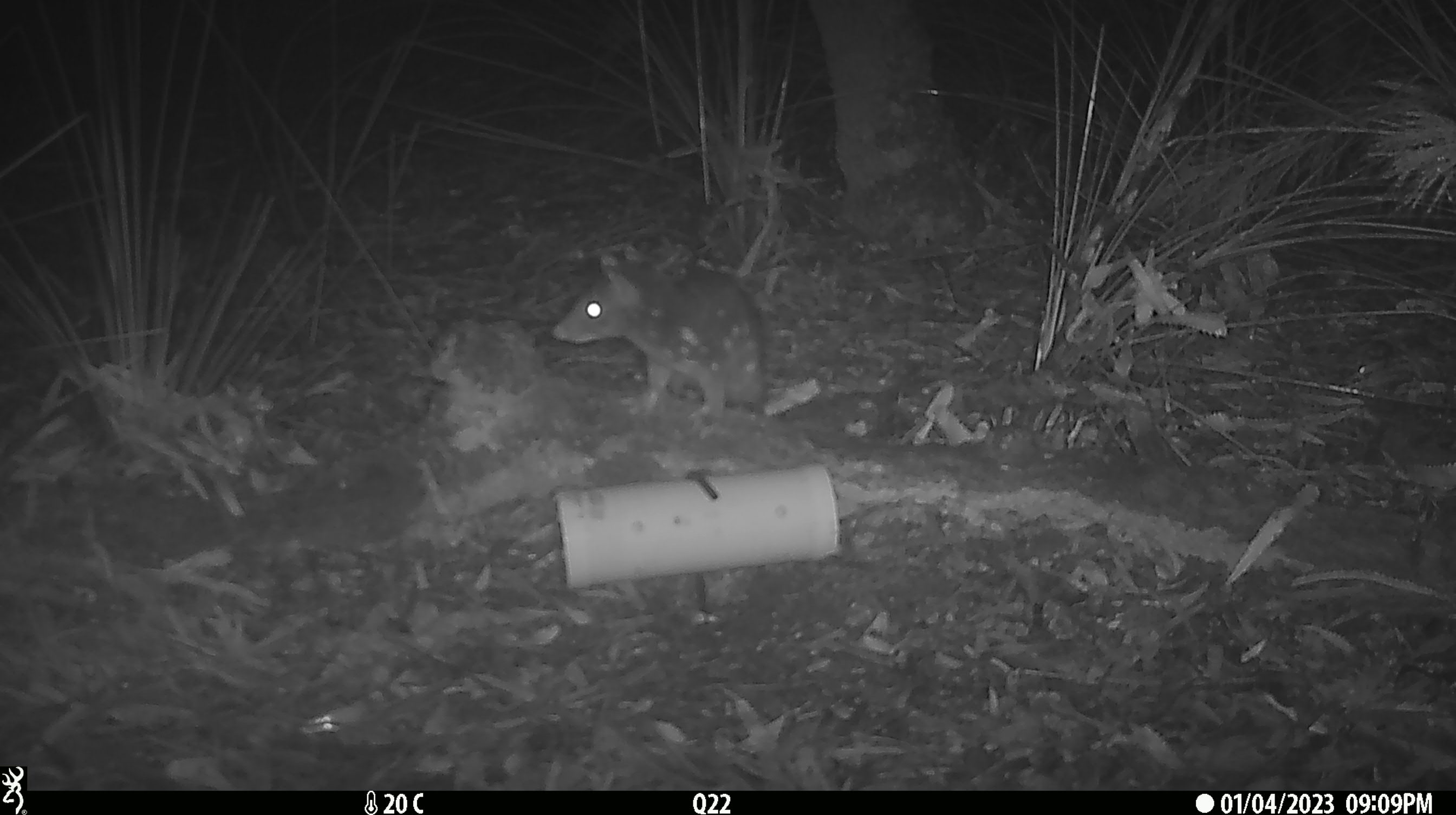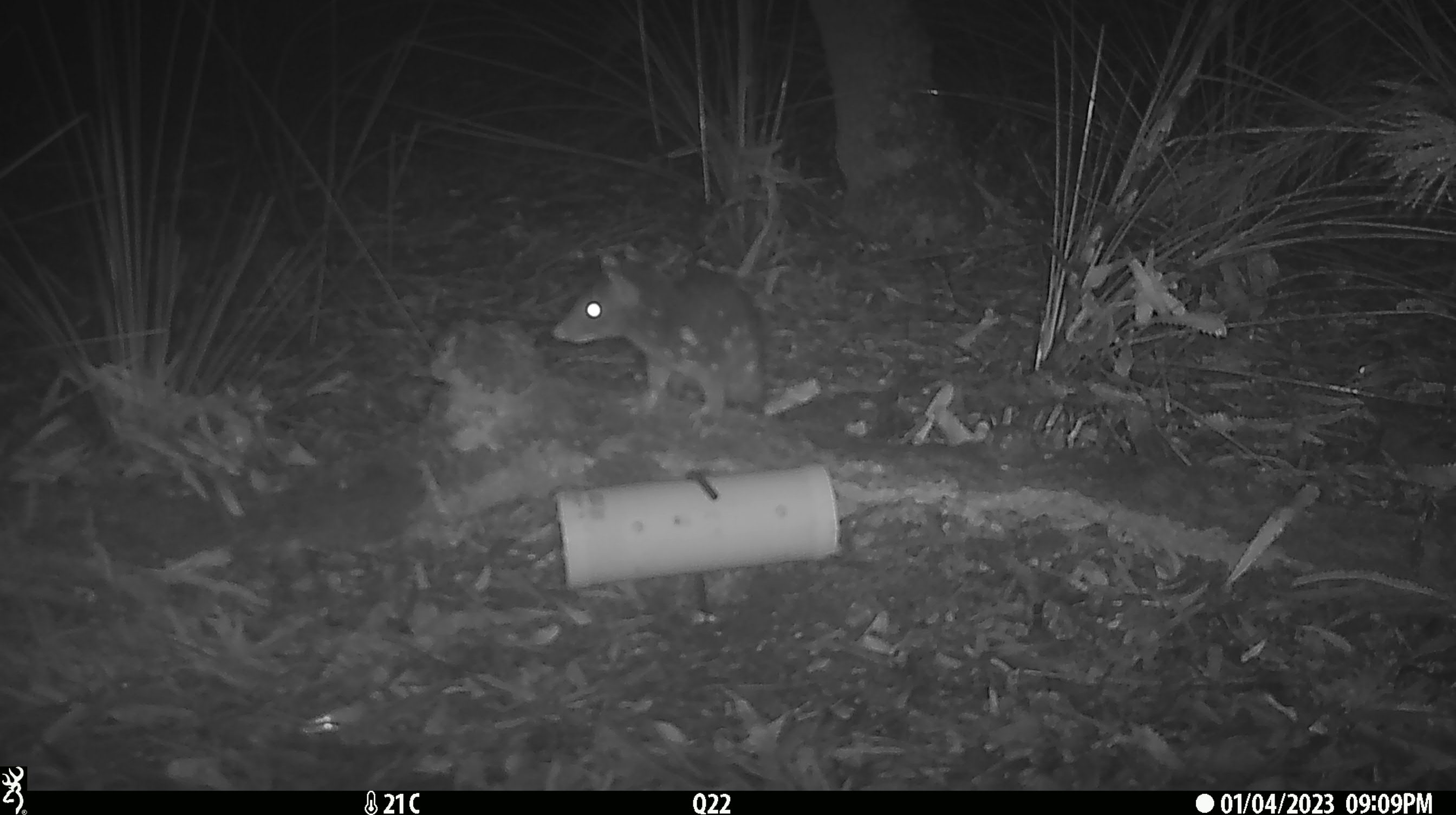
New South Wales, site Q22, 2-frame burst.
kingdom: Animalia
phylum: Chordata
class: Mammalia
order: Dasyuromorphia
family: Dasyuridae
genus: Dasyurus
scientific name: Dasyurus maculatus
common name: spotted-tailed quoll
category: quoll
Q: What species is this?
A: Quoll (spotted-tailed quoll) (Dasyurus maculatus).